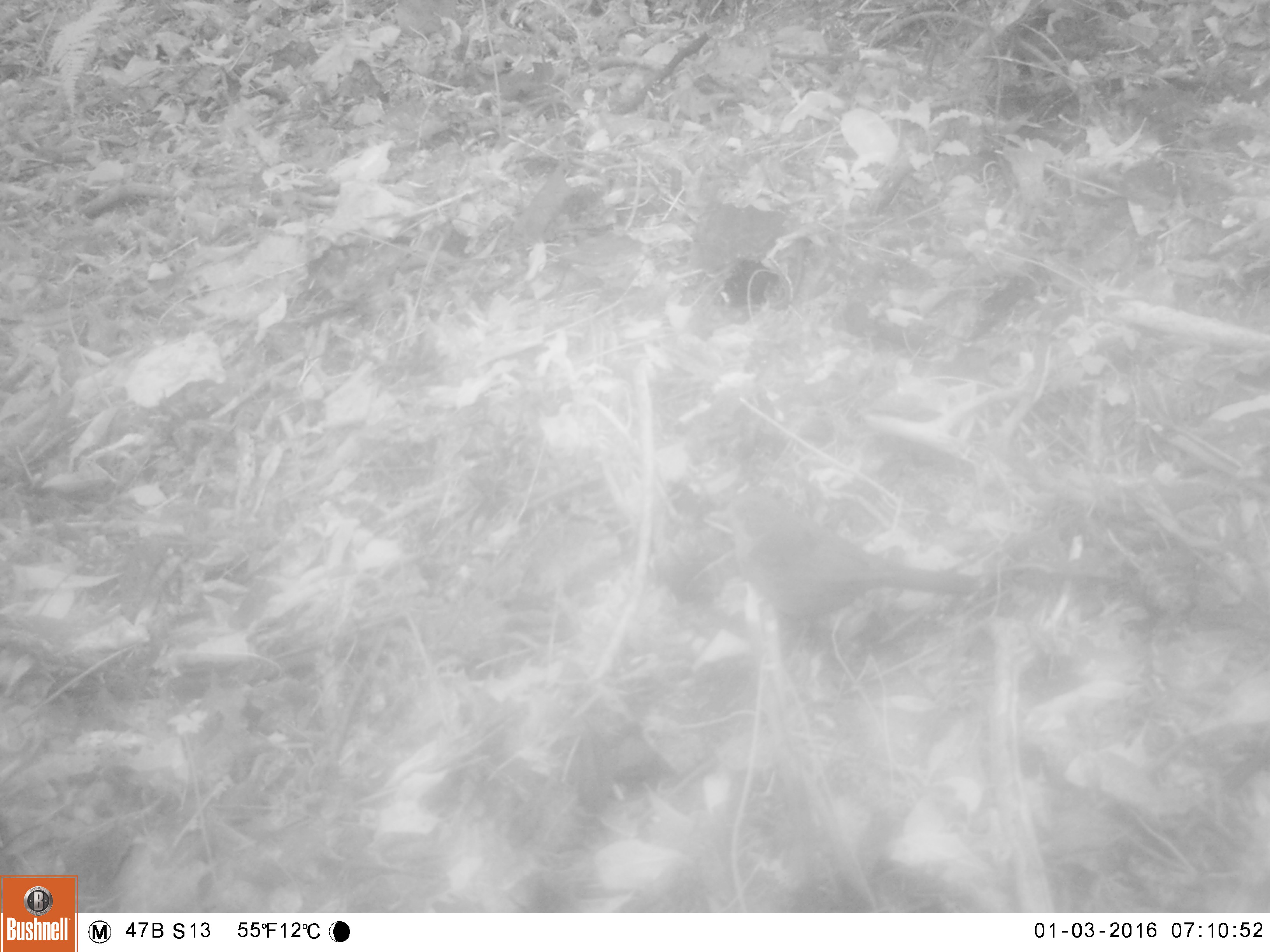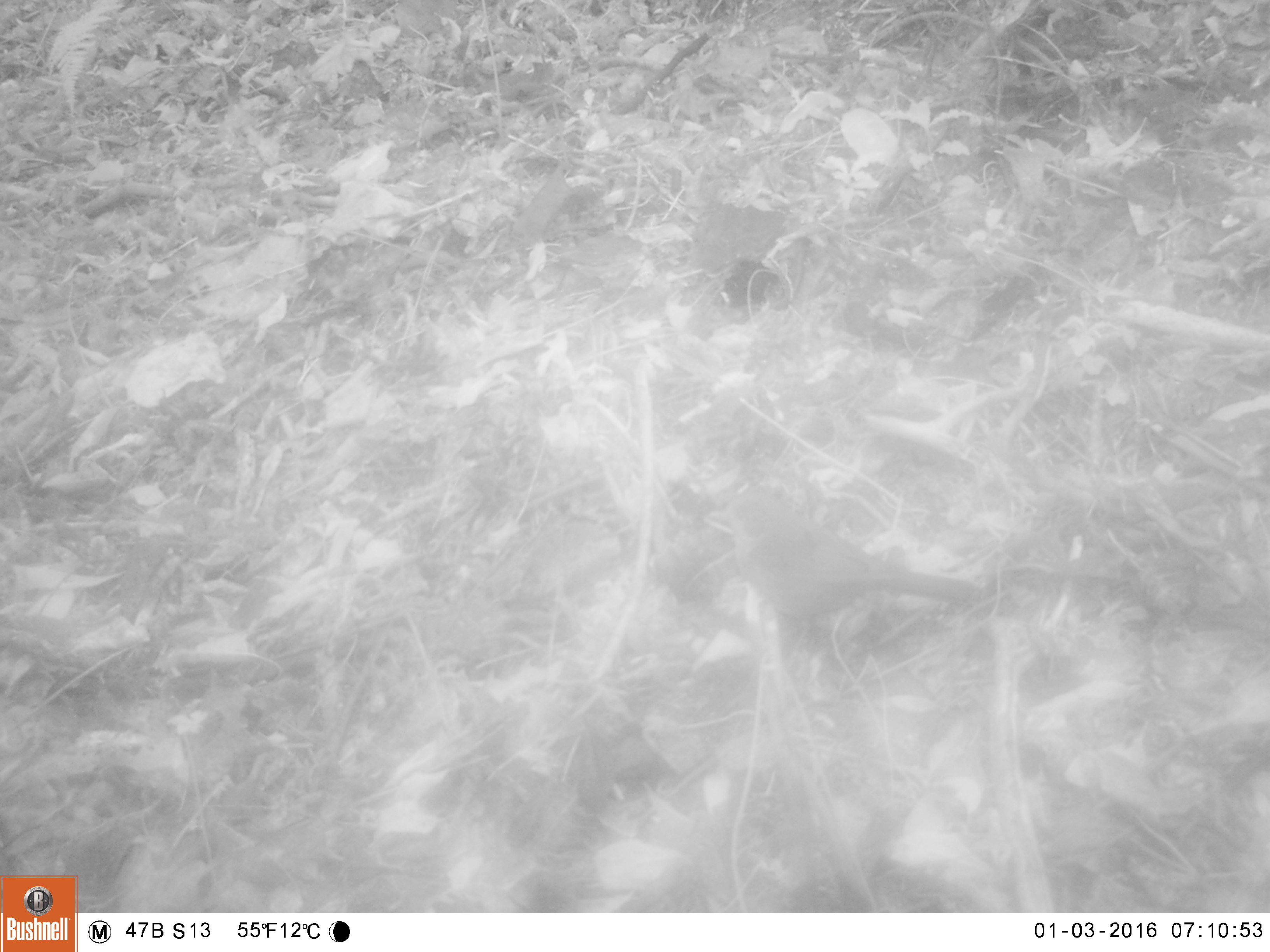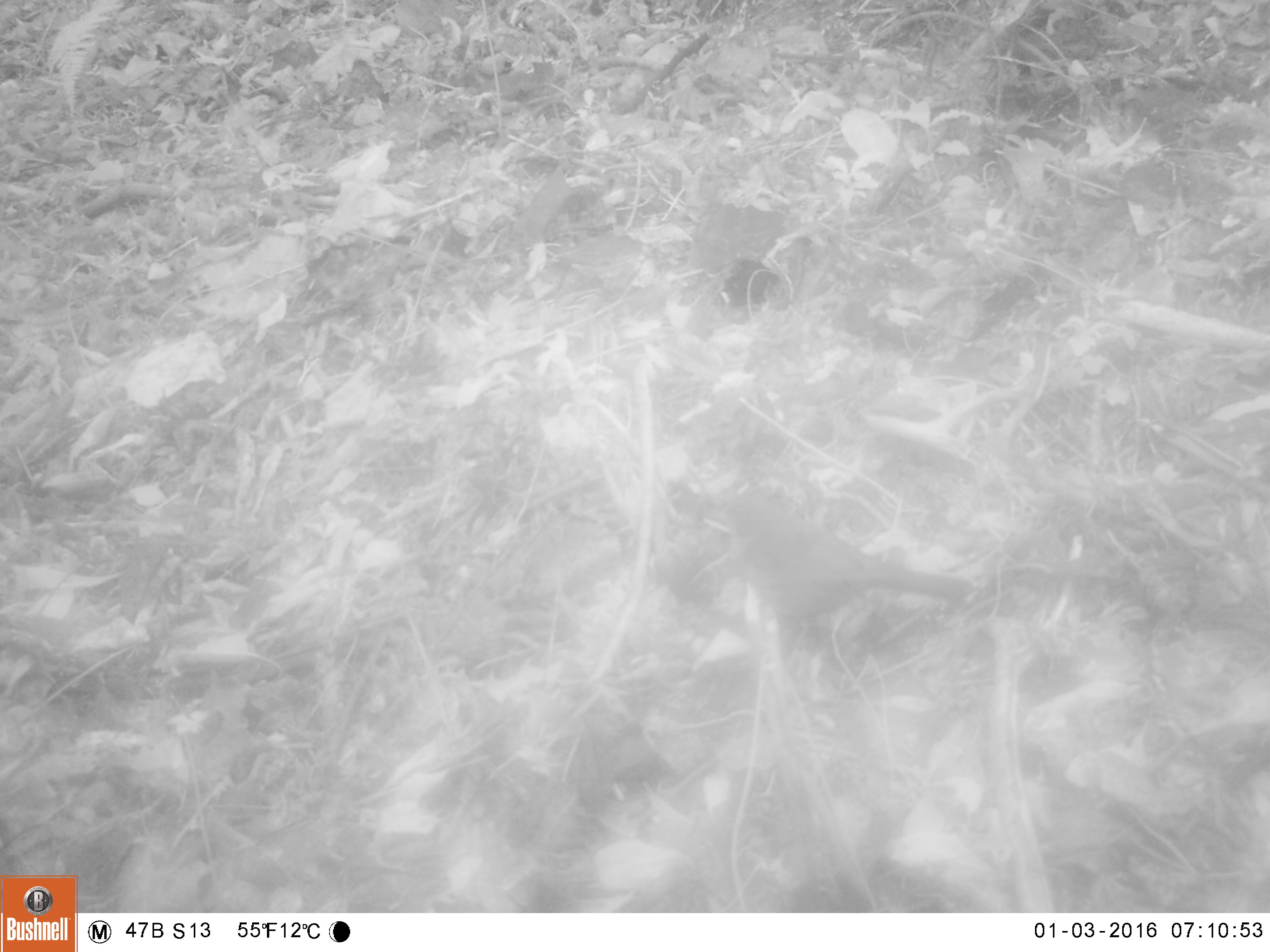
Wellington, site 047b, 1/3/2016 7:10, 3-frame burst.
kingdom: Animalia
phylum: Chordata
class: Aves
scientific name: Aves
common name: bird